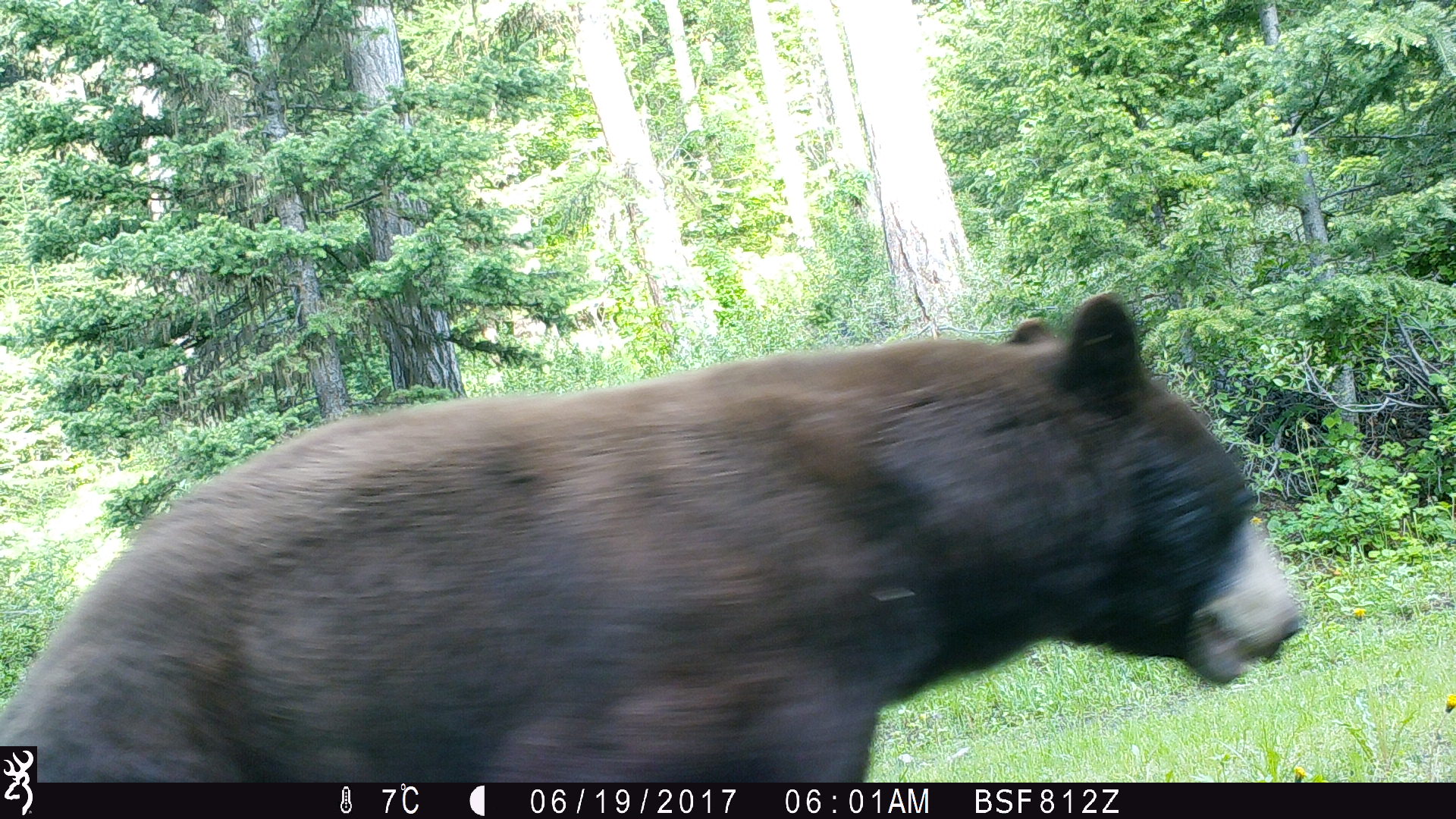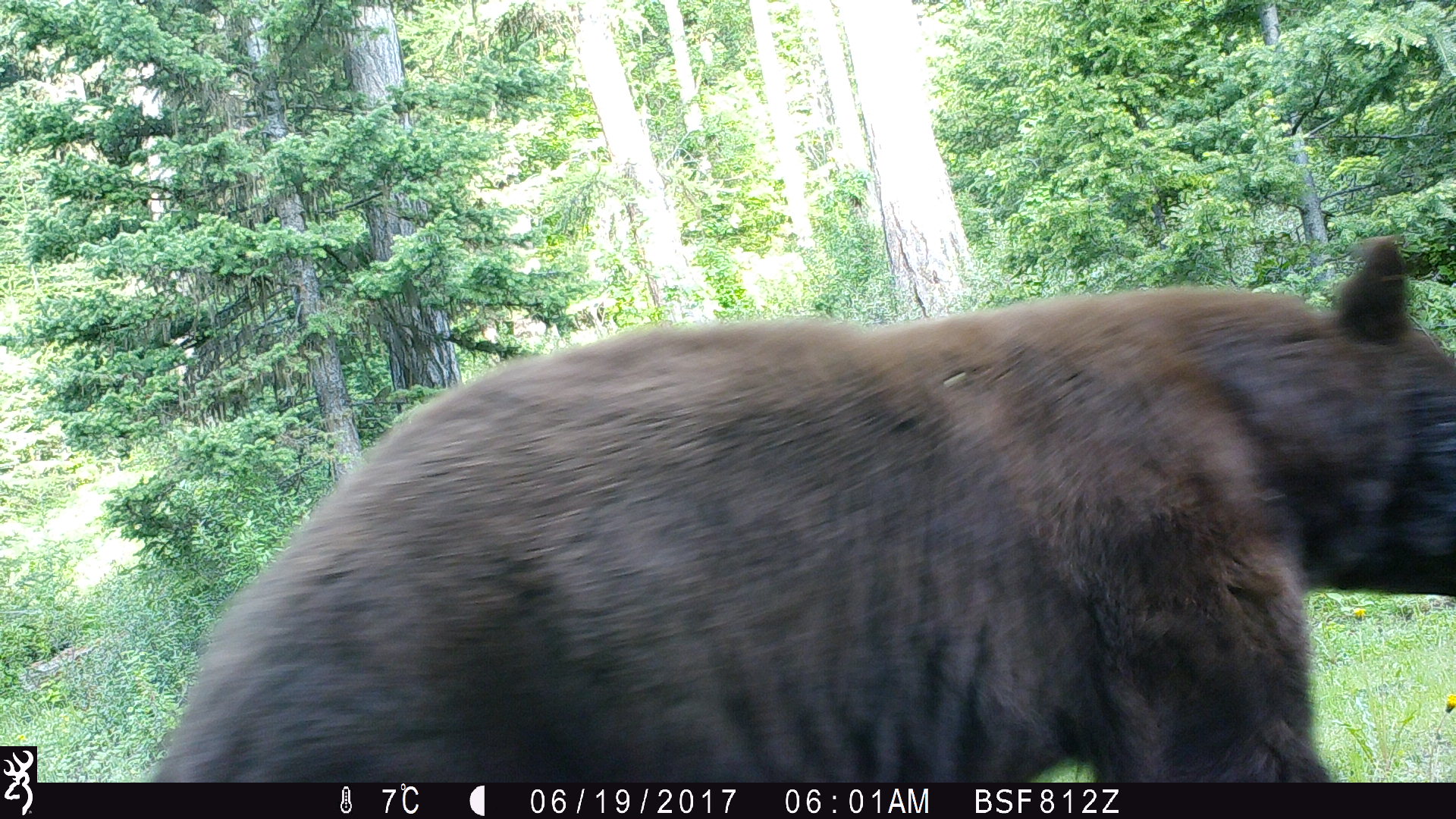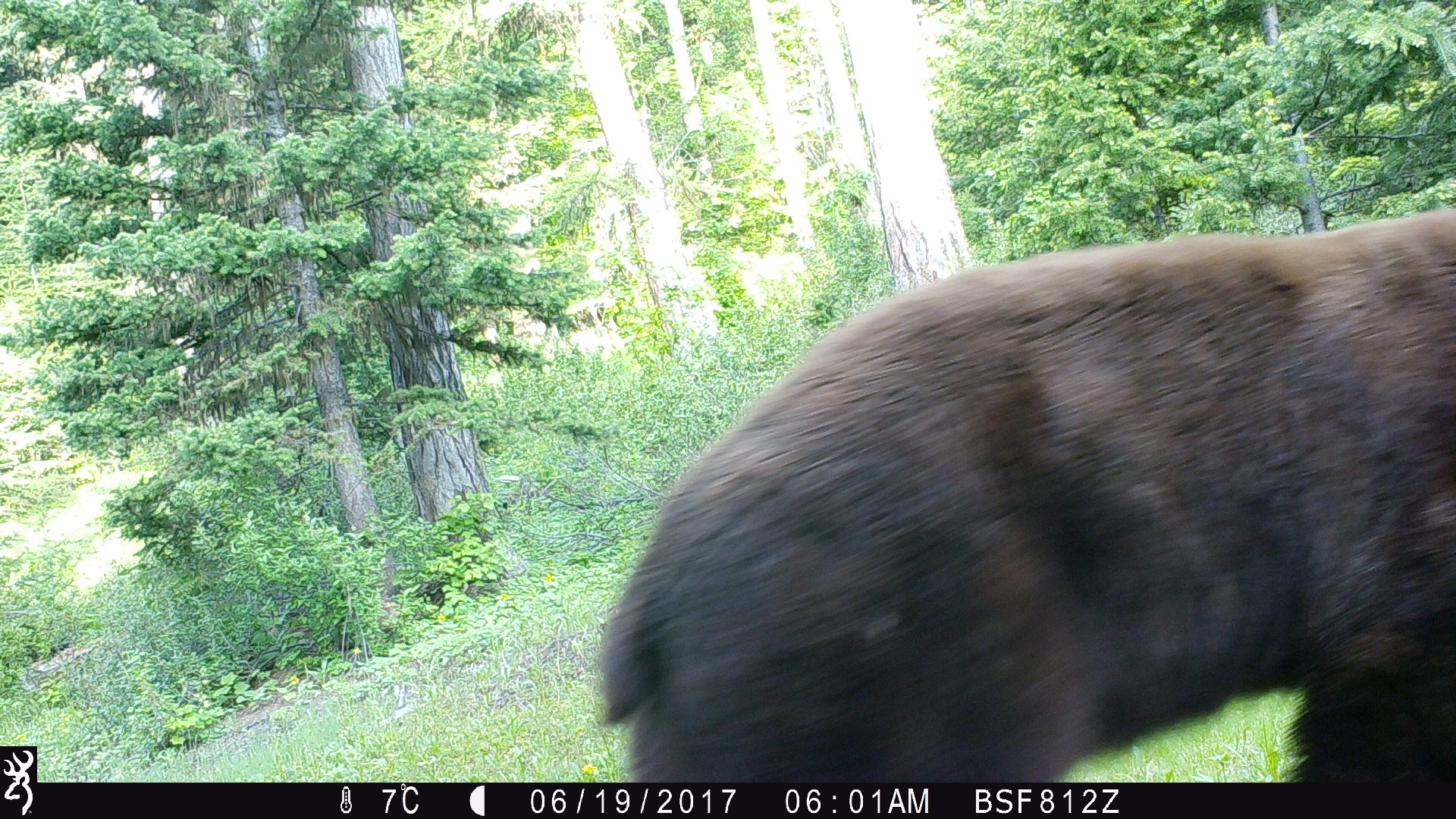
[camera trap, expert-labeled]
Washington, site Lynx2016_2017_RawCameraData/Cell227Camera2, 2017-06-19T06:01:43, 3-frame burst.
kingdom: Animalia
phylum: Chordata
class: Mammalia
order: Carnivora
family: Ursidae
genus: Ursus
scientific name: Ursus americanus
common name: american black bear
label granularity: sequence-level